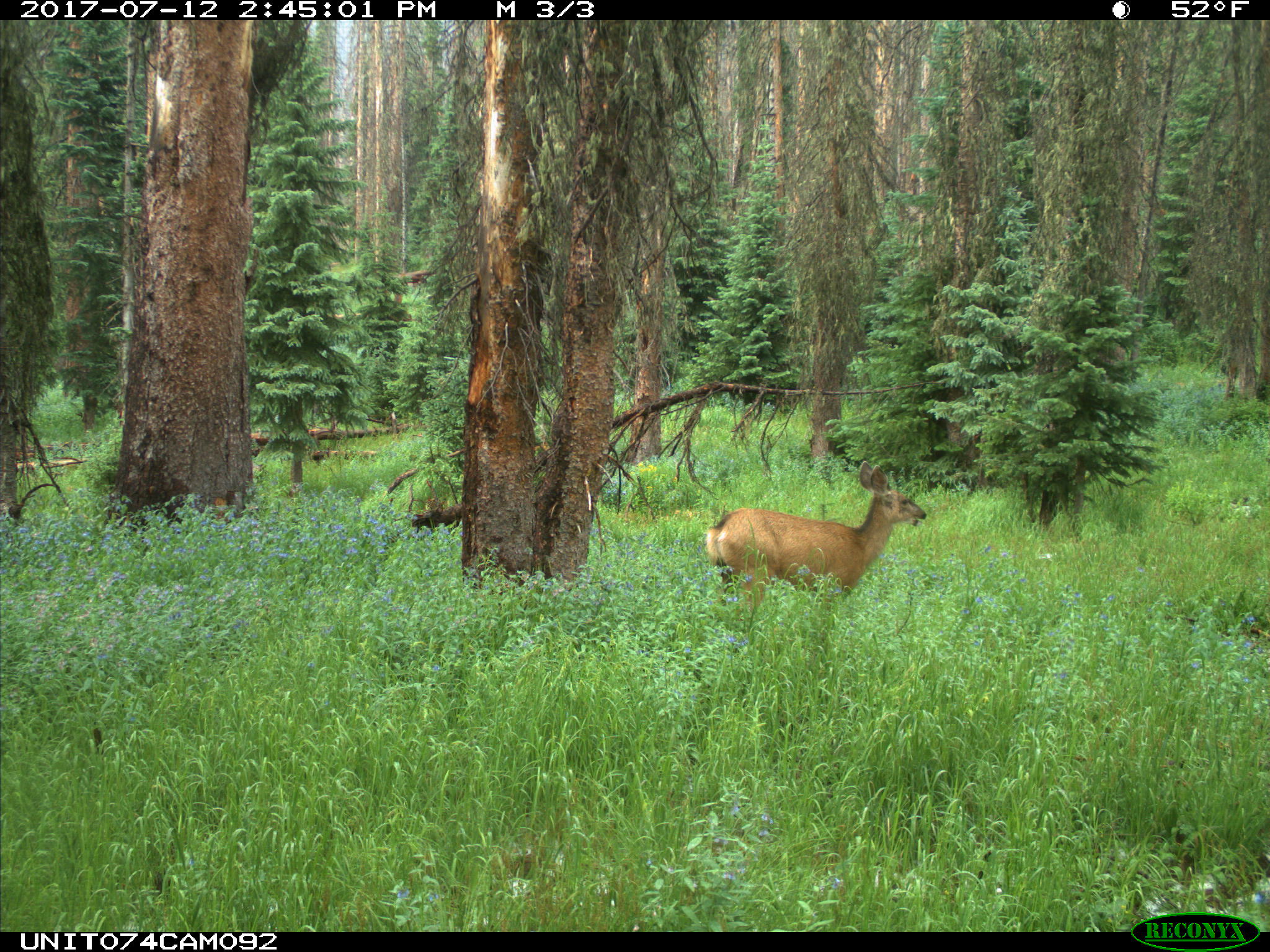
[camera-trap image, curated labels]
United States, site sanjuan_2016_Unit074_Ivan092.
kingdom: Animalia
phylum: Chordata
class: Mammalia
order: Artiodactyla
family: Cervidae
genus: Odocoileus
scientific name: Odocoileus hemionus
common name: mule deer